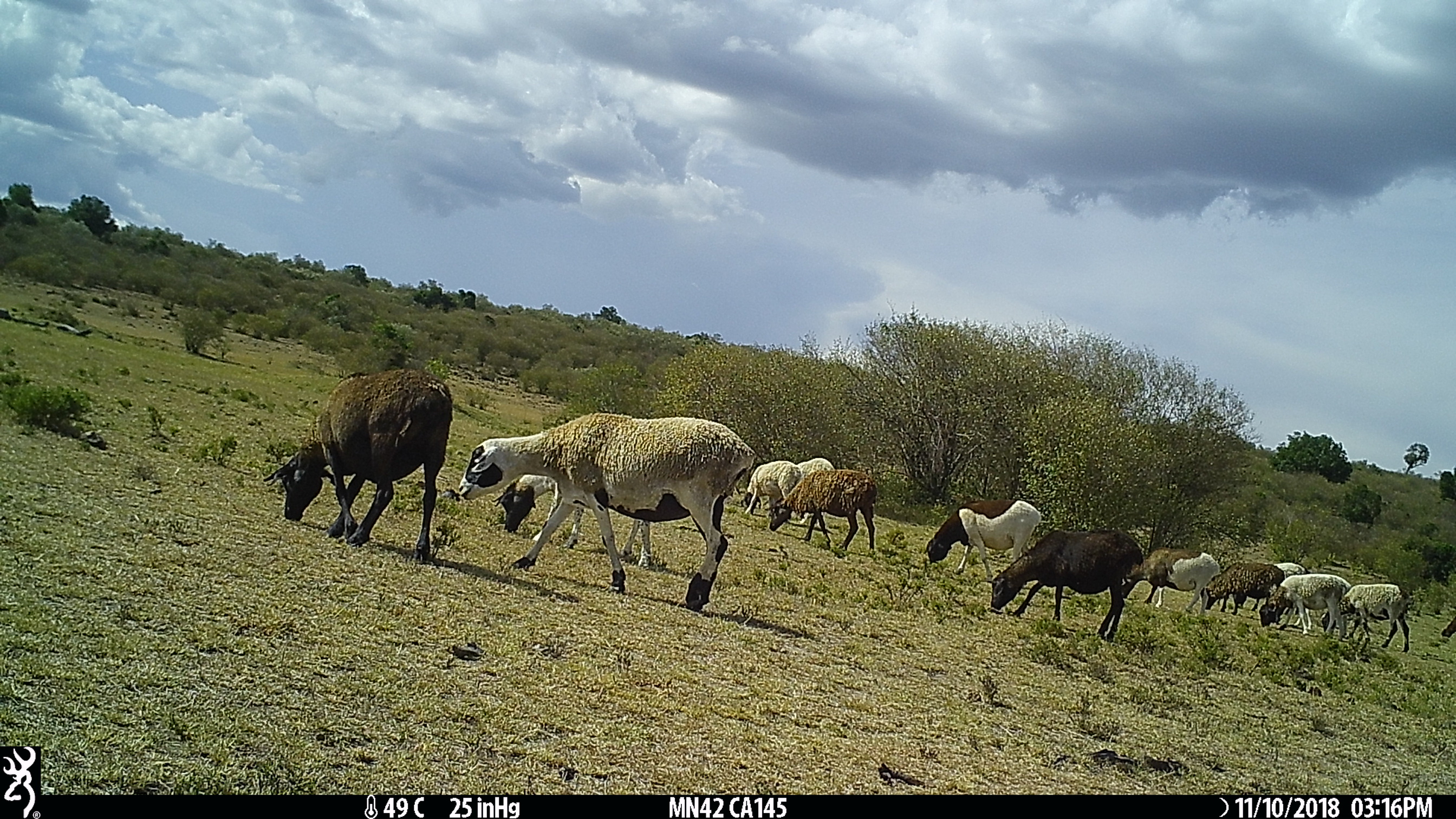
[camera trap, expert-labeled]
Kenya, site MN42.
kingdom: Animalia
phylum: Chordata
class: Mammalia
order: Artiodactyla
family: Bovidae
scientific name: Bovidae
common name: sheep or goat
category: shoat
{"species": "shoat (sheep or goat) (Bovidae)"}